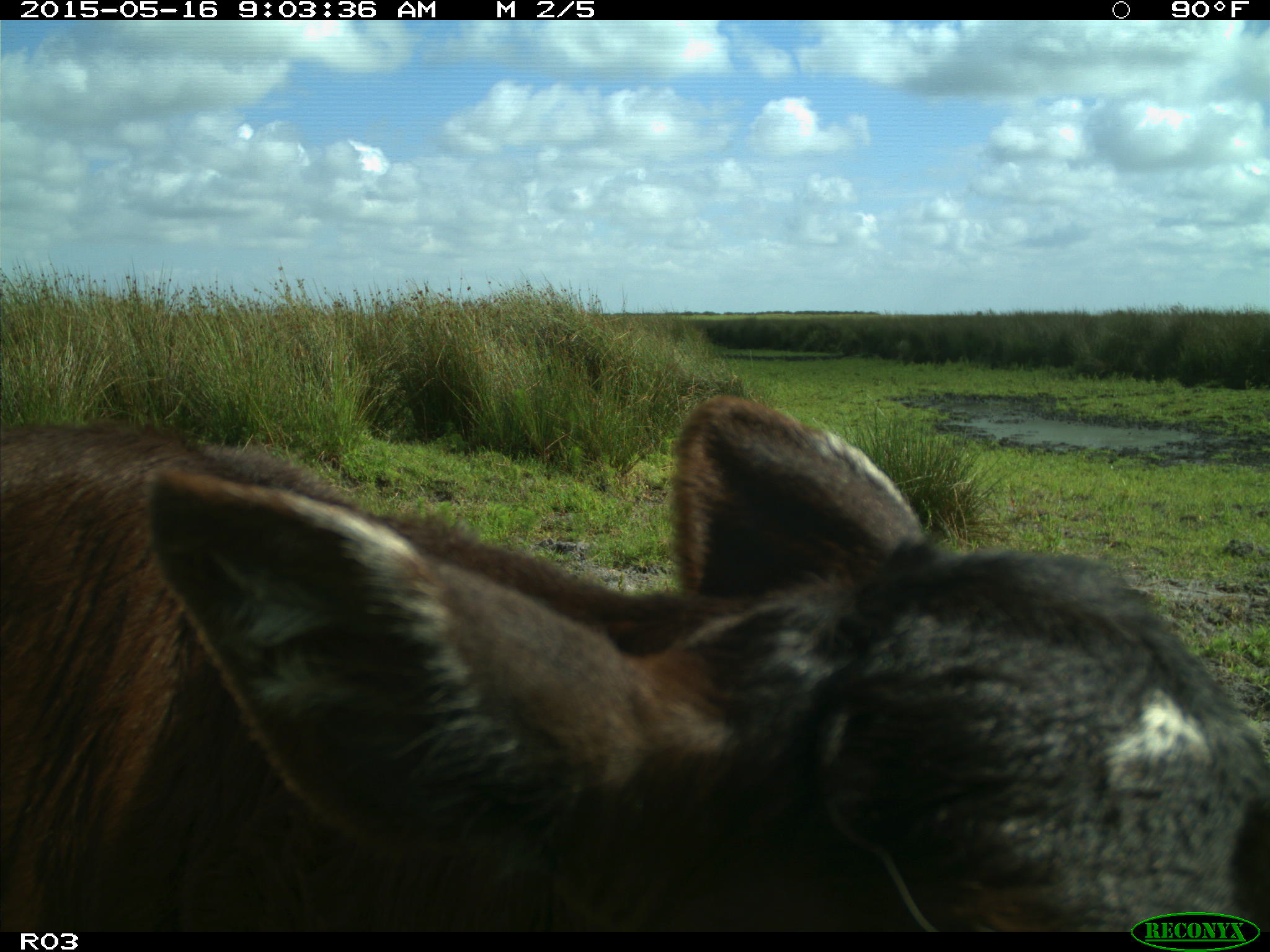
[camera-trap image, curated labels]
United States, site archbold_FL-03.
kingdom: Animalia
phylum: Chordata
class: Mammalia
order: Artiodactyla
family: Bovidae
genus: Bos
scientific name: Bos taurus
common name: domestic cow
Bos taurus (domestic cow).